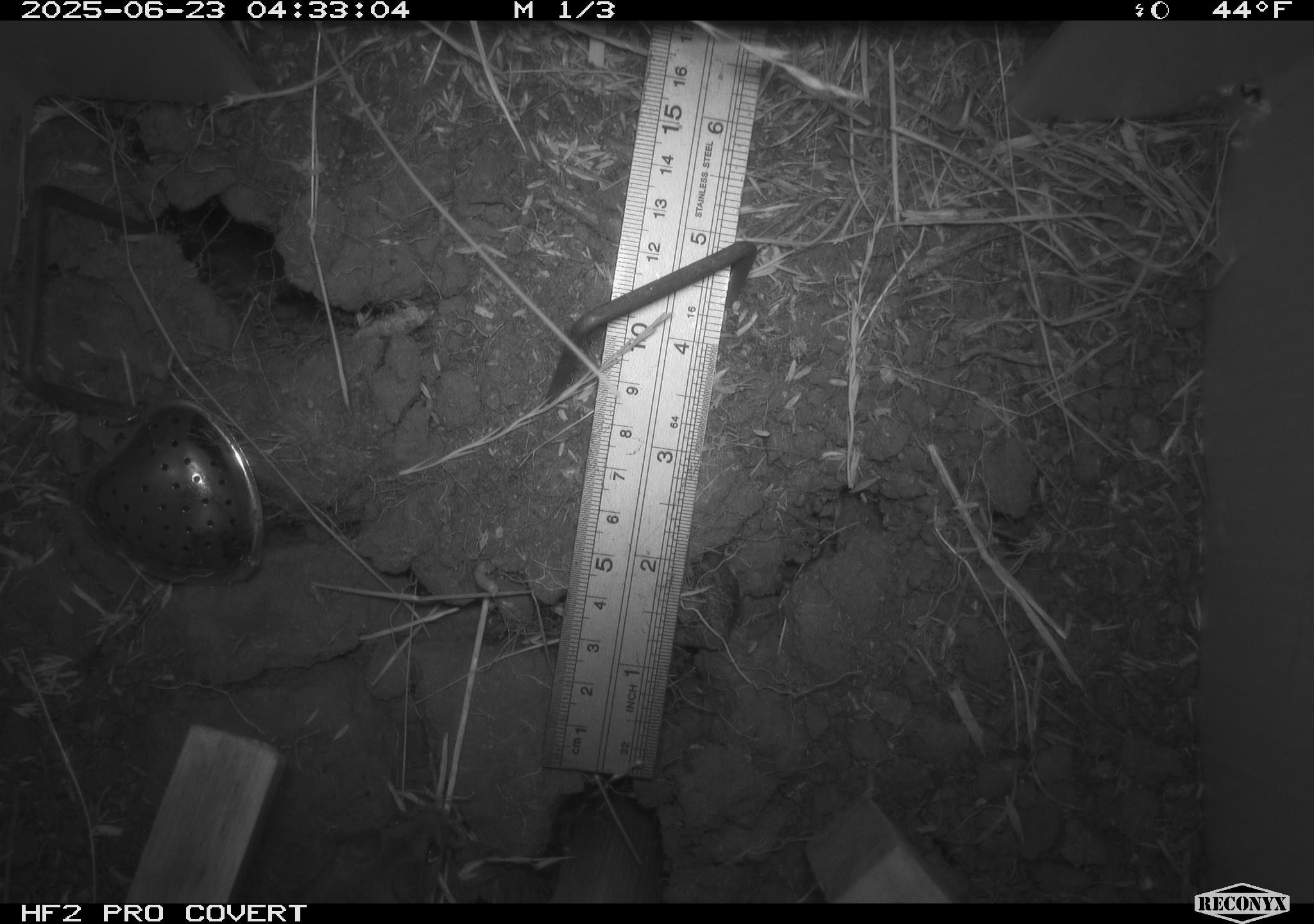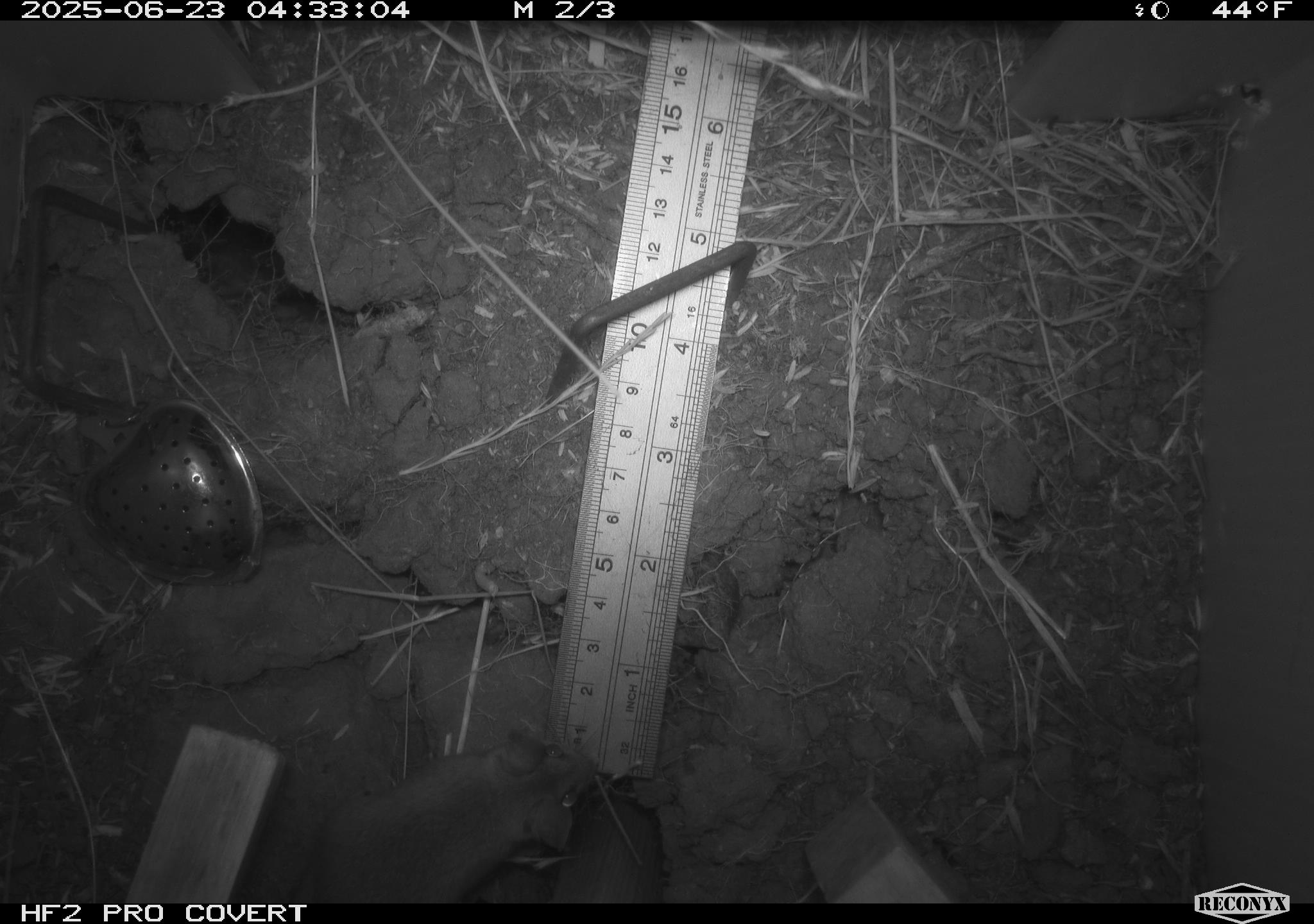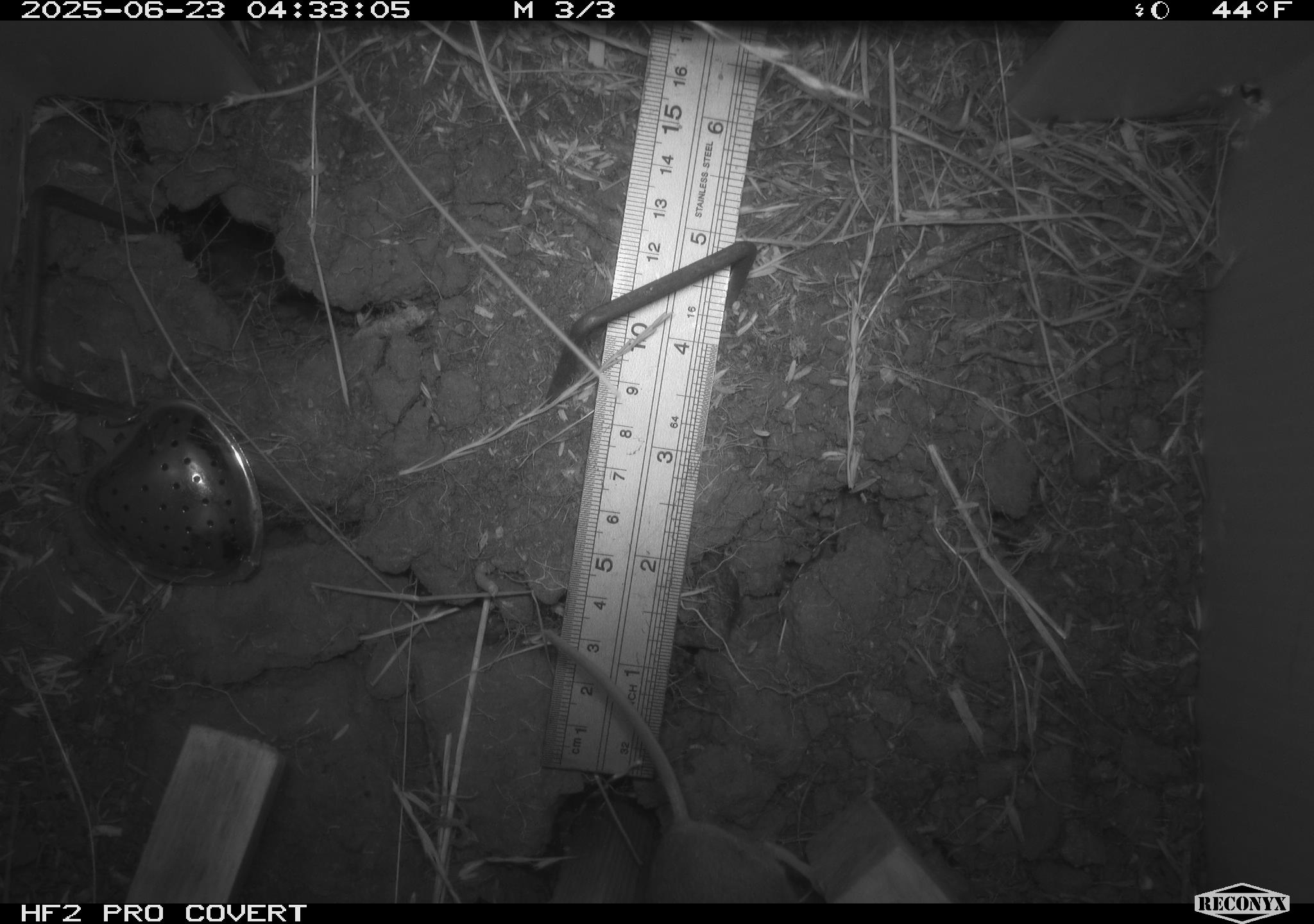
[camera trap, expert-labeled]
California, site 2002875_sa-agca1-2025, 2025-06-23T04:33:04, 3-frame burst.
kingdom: Animalia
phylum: Chordata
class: Mammalia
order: Rodentia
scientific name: Rodentia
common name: mouse species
Mouse species (Rodentia).